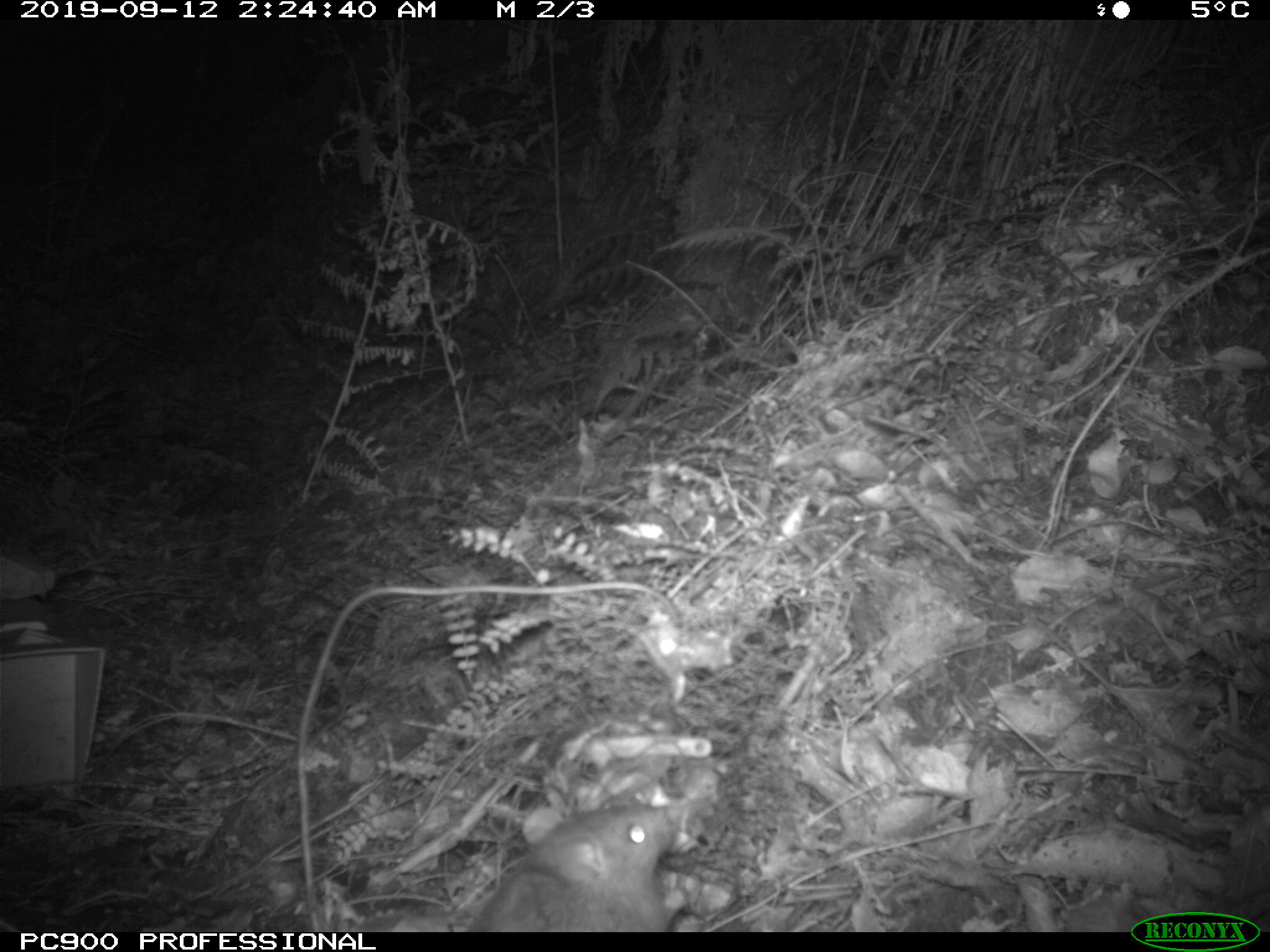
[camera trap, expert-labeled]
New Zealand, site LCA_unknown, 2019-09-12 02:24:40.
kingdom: Animalia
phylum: Chordata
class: Mammalia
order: Rodentia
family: Muridae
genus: Rattus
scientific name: Rattus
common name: rat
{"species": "rat (Rattus)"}